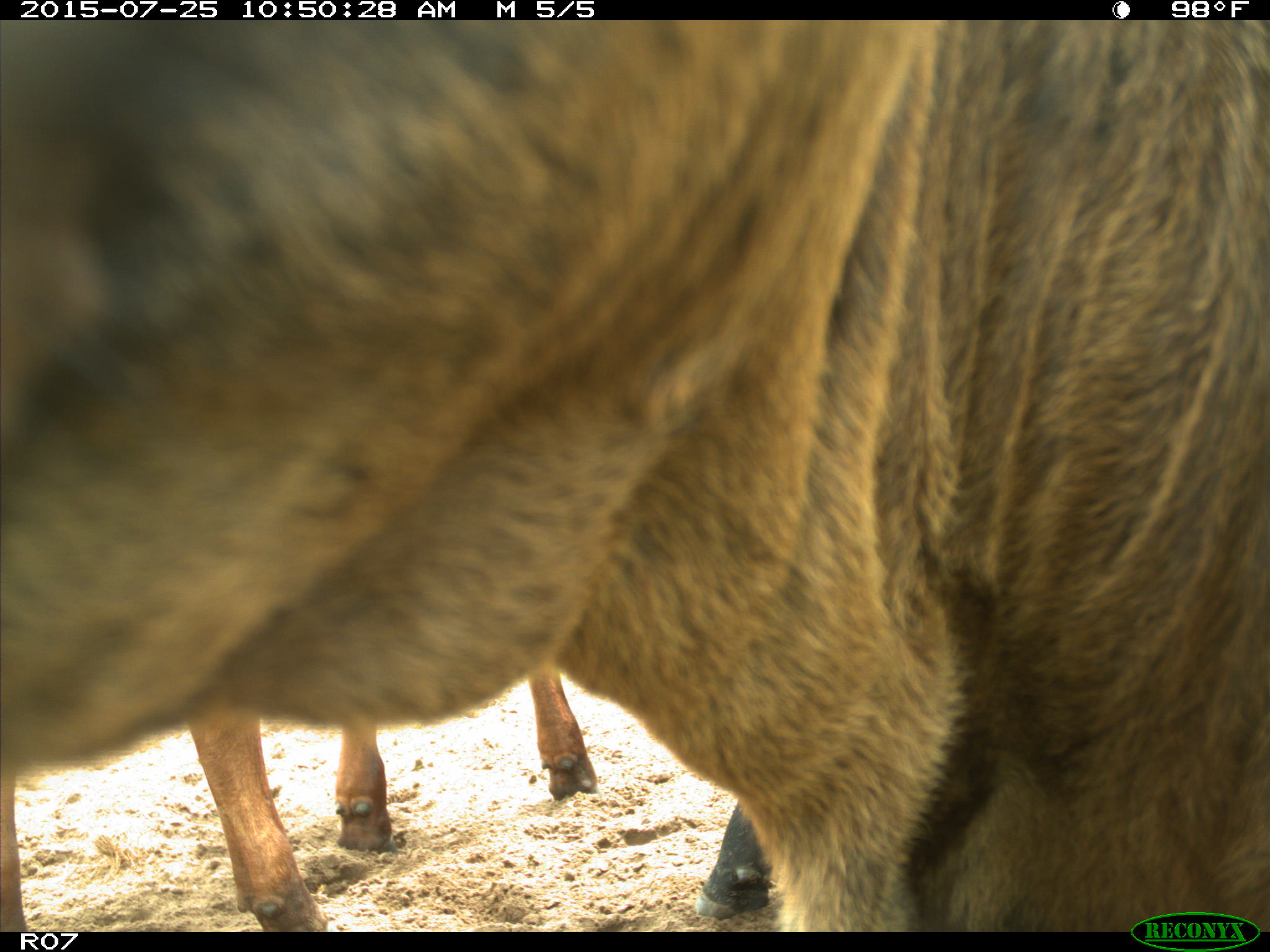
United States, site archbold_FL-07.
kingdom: Animalia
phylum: Chordata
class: Mammalia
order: Artiodactyla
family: Bovidae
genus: Bos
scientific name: Bos taurus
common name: domestic cow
Bos taurus (domestic cow).